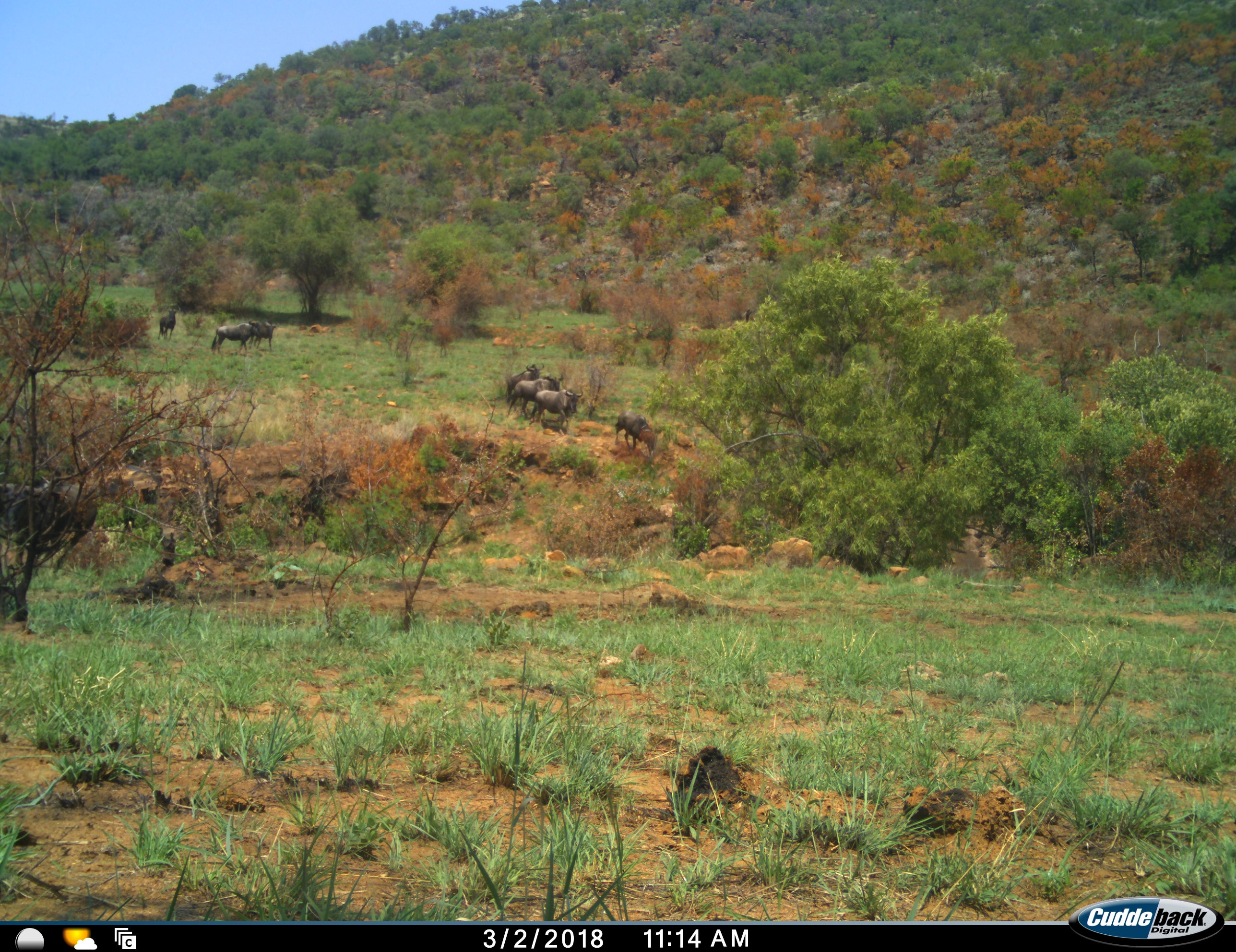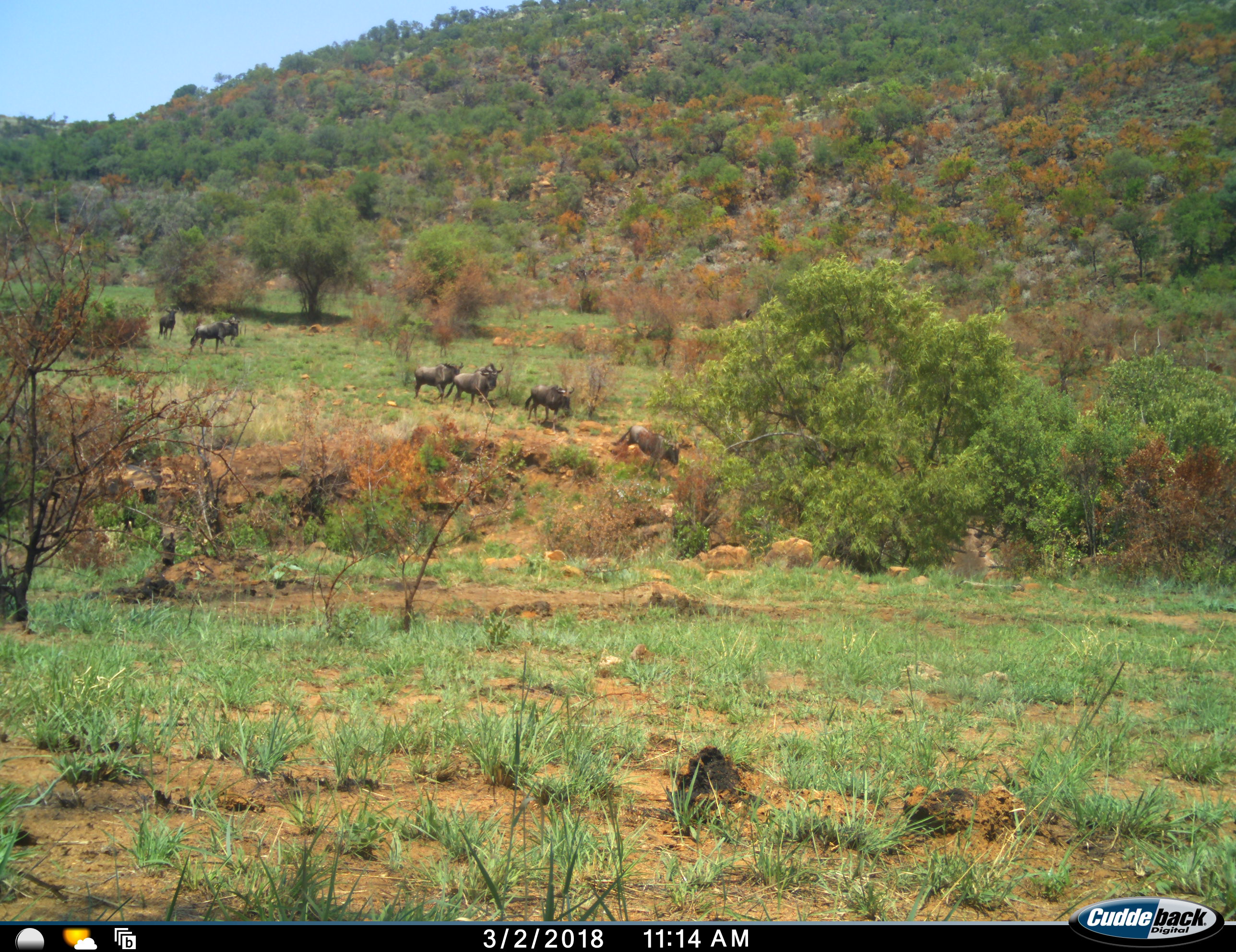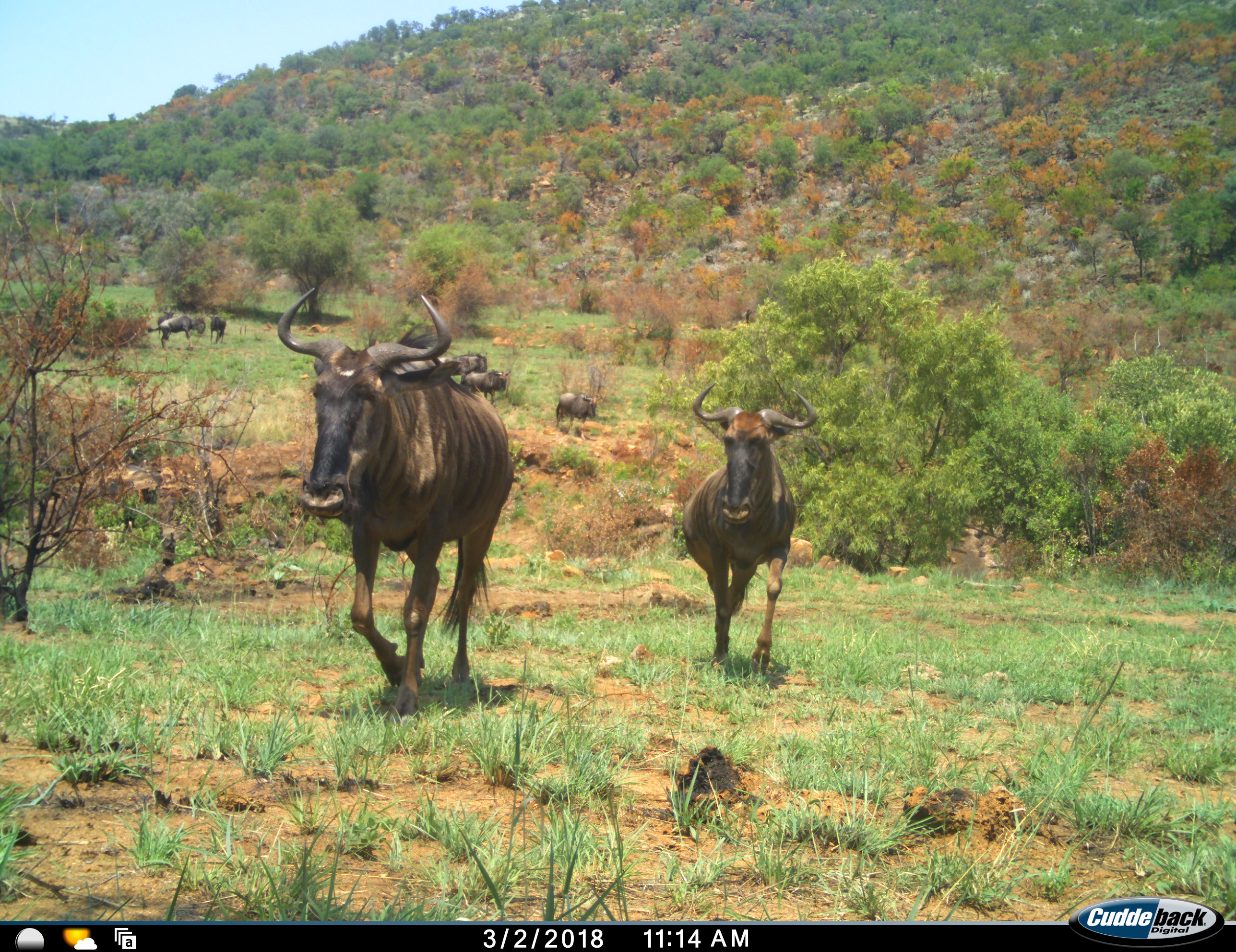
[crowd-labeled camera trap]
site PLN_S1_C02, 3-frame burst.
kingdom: Animalia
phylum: Chordata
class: Mammalia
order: Artiodactyla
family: Bovidae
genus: Connochaetes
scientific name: Connochaetes taurinus taurinus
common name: blue wildebeest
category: wildebeestblue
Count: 9.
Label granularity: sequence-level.